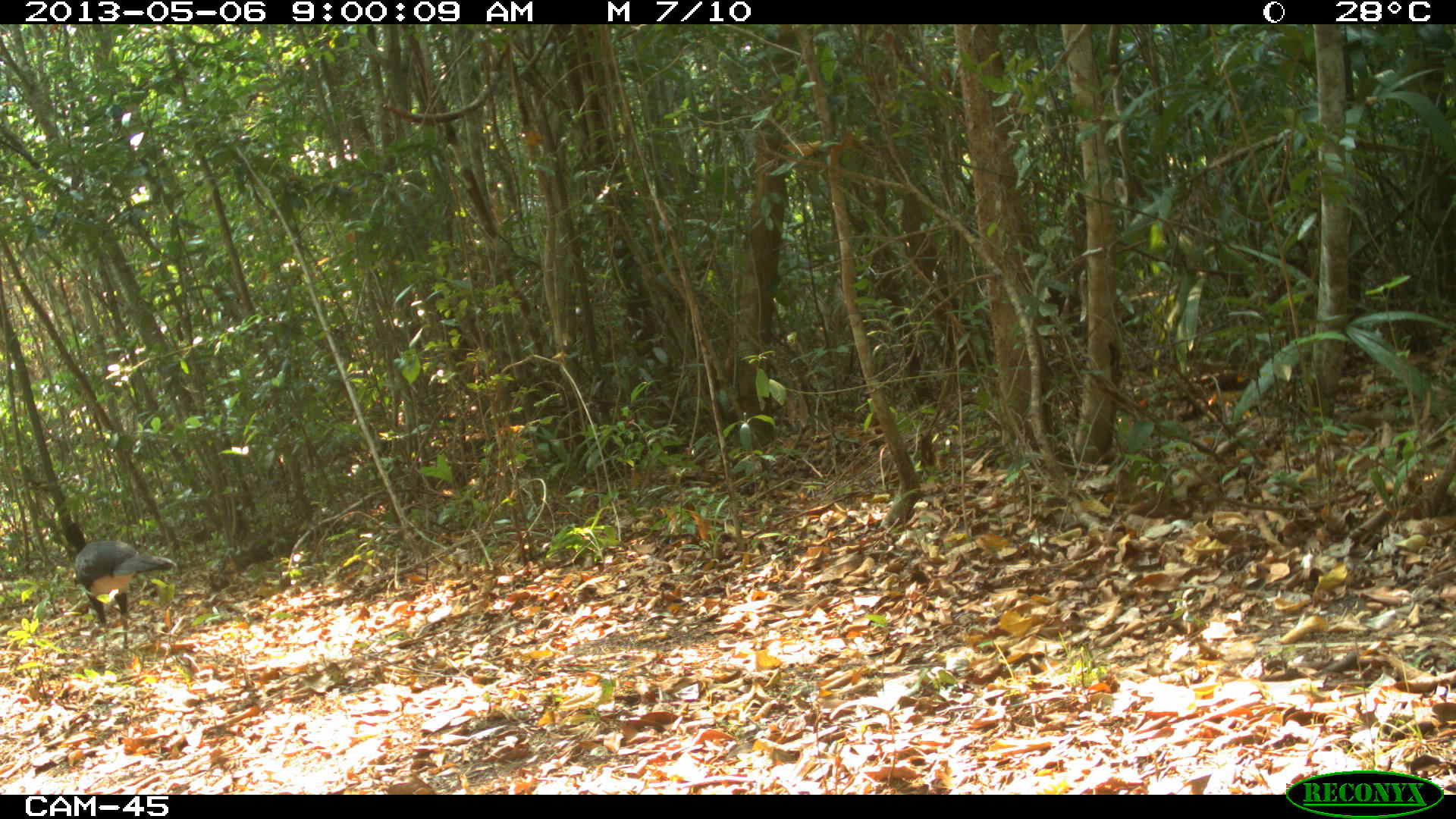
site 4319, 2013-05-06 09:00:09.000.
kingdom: Animalia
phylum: Chordata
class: Aves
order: Galliformes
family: Cracidae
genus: Crax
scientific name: Crax rubra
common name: great curassow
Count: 1.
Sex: male.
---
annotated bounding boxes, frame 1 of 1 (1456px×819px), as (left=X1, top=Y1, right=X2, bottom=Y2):
crax rubra: (left=62, top=522, right=176, bottom=649)